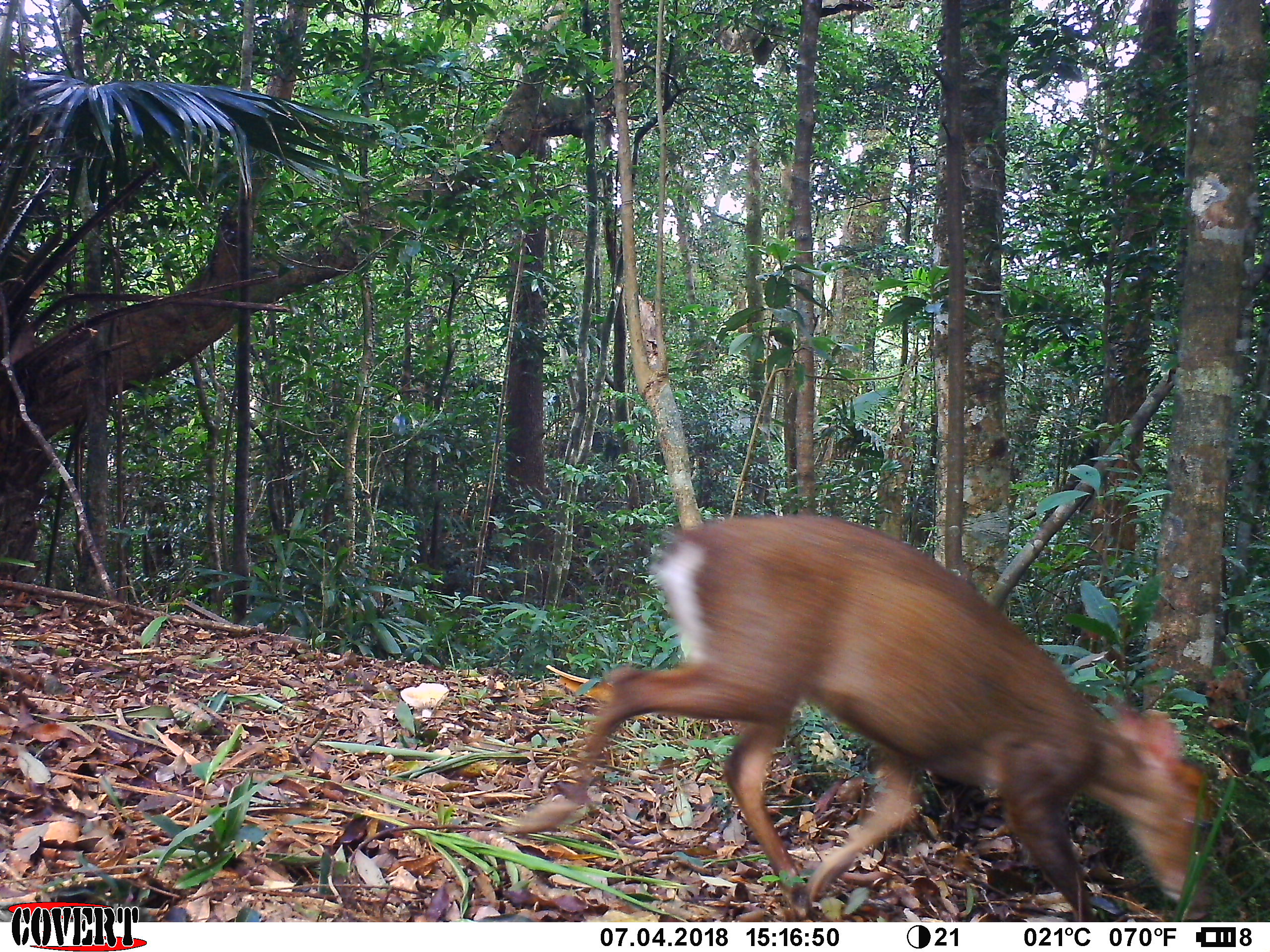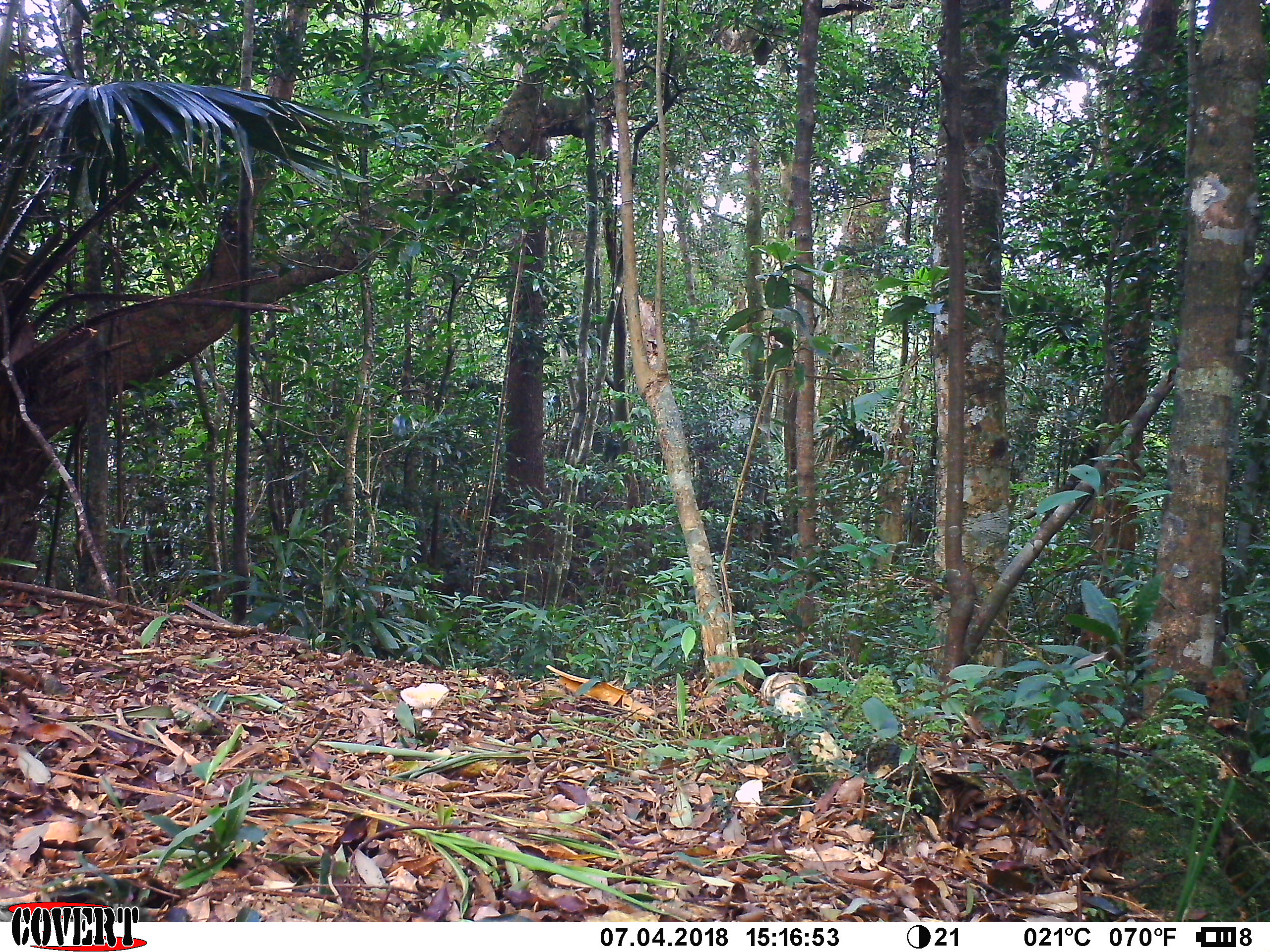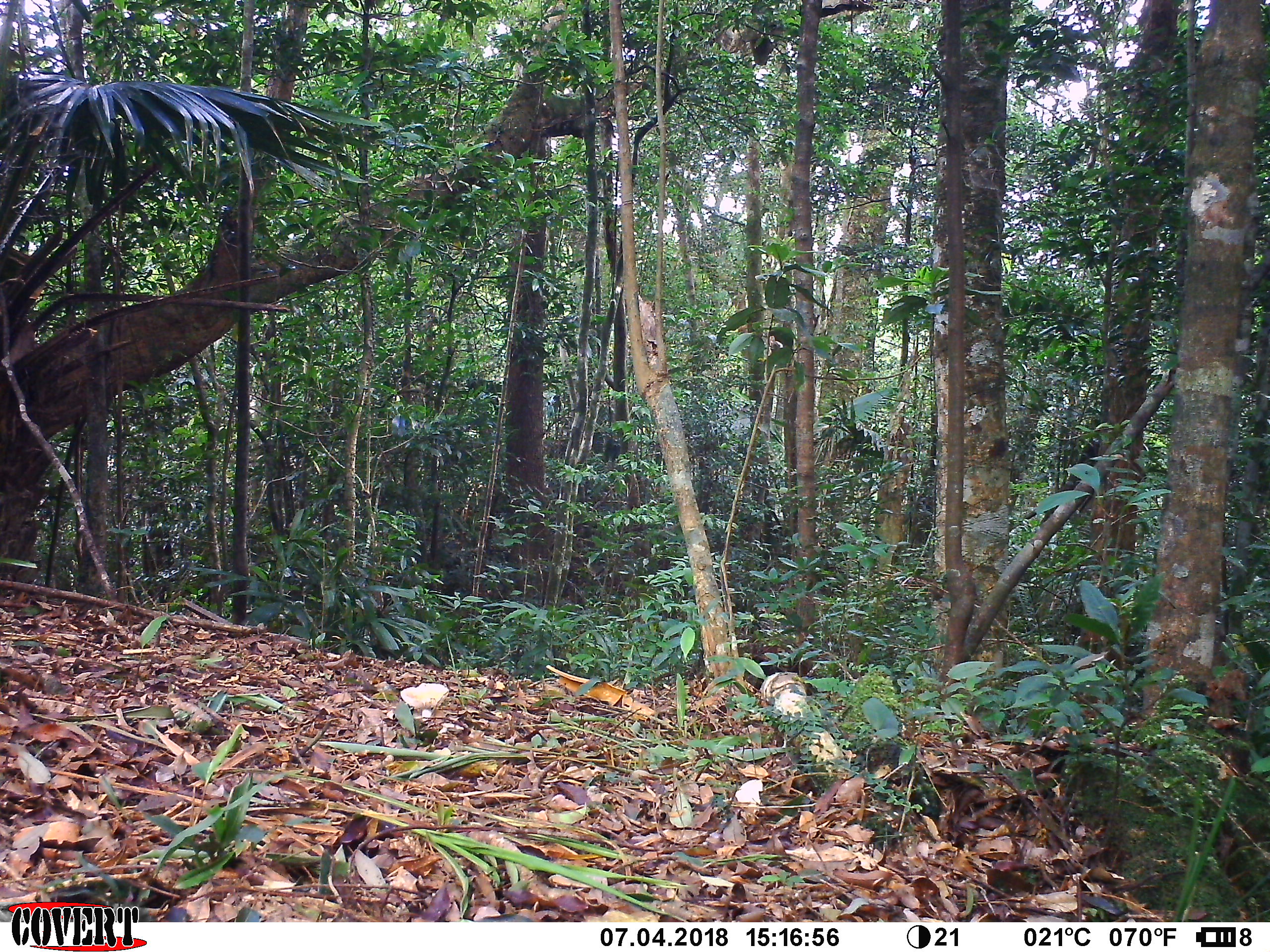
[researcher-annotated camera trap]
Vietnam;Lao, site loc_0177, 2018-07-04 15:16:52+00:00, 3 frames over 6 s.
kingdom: Animalia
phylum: Chordata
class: Mammalia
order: Artiodactyla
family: Cervidae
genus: Muntiacus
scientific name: Muntiacus rooseveltorum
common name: roosevelt's muntjac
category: roosevelts muntjac group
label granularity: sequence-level